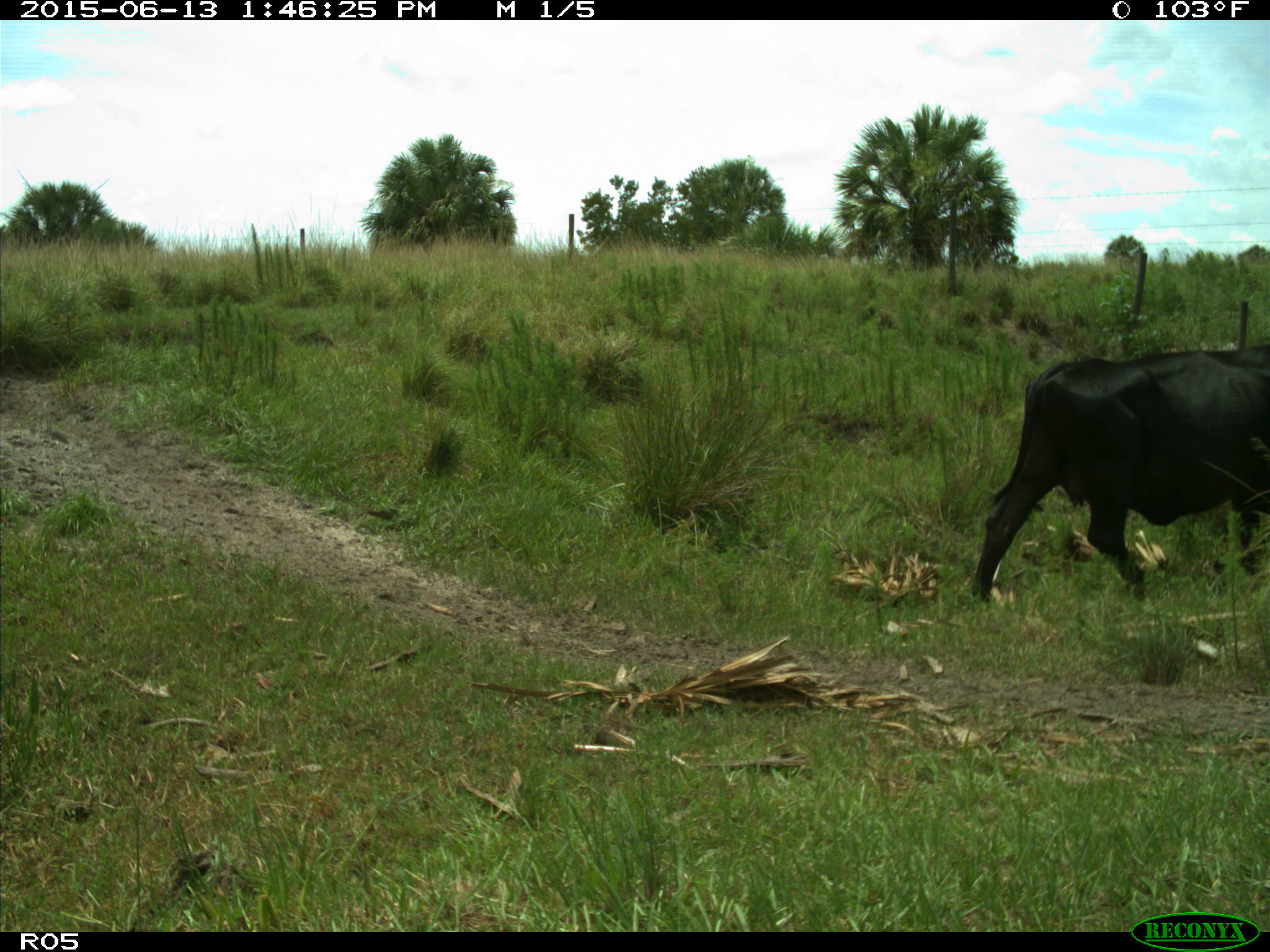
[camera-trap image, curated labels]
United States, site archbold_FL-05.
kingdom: Animalia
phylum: Chordata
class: Mammalia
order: Artiodactyla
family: Bovidae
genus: Bos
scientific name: Bos taurus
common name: domestic cow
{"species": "Bos taurus (domestic cow)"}